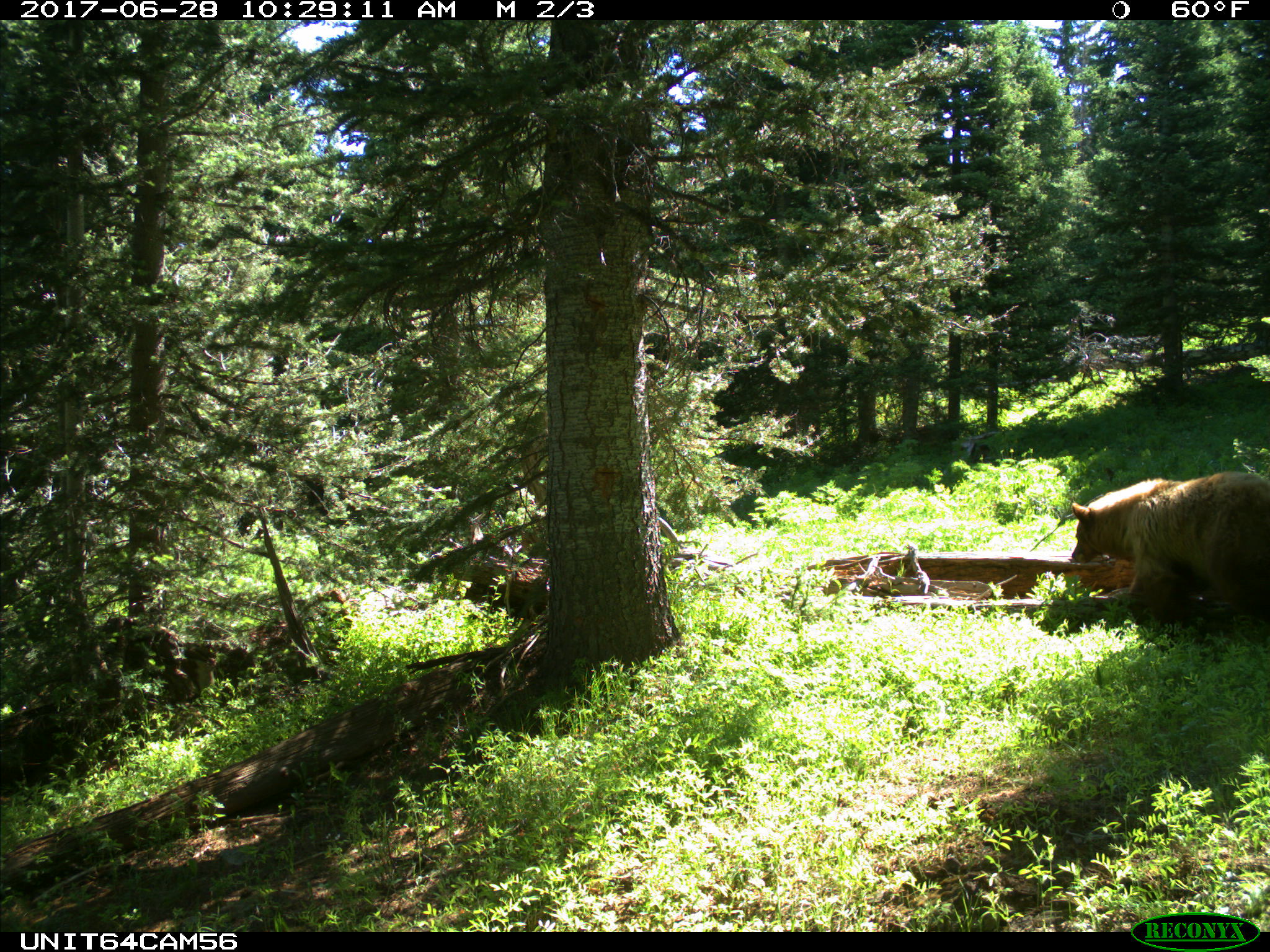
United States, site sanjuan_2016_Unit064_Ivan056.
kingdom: Animalia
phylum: Chordata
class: Mammalia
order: Carnivora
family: Ursidae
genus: Ursus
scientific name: Ursus americanus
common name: american black bear